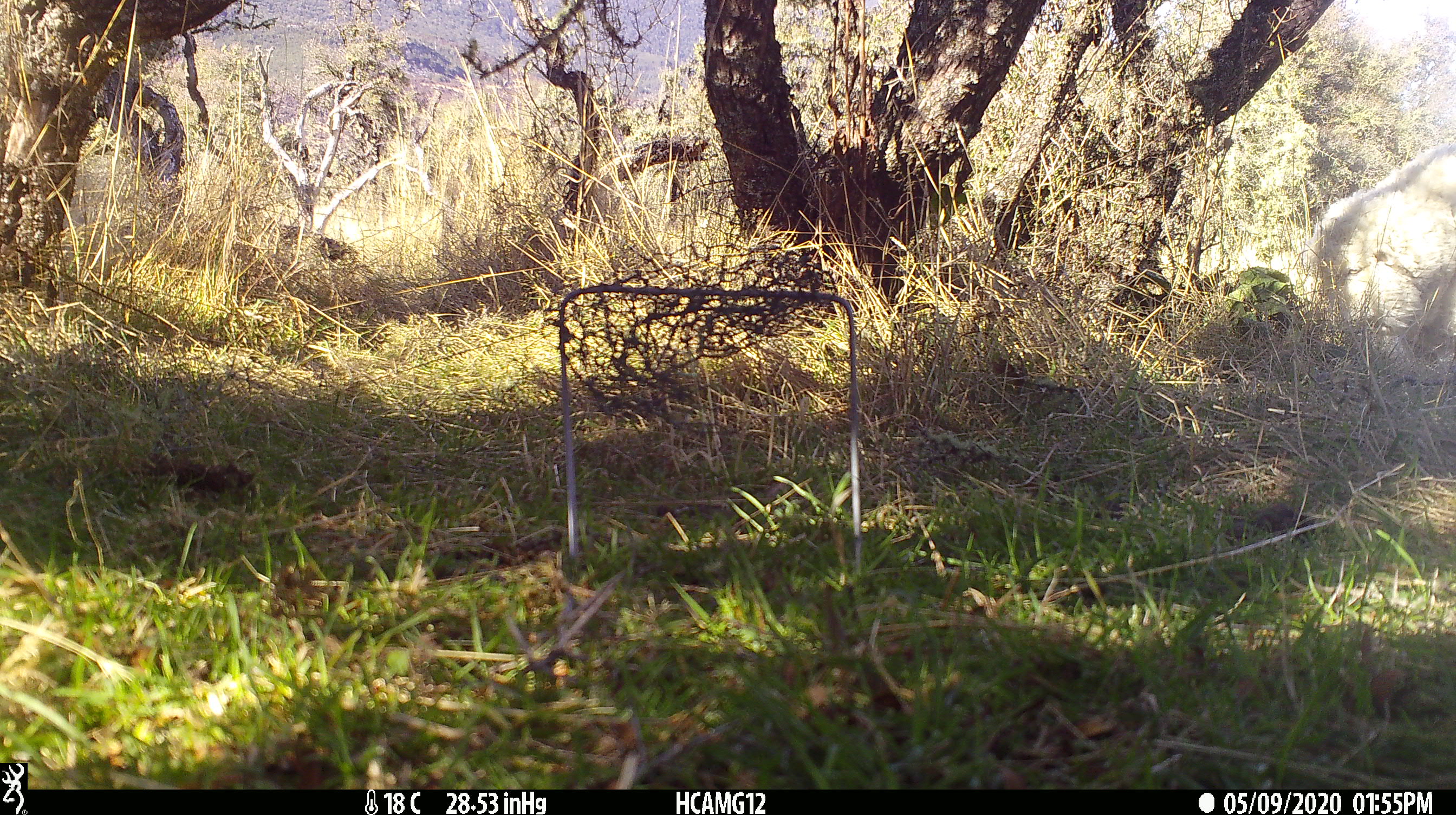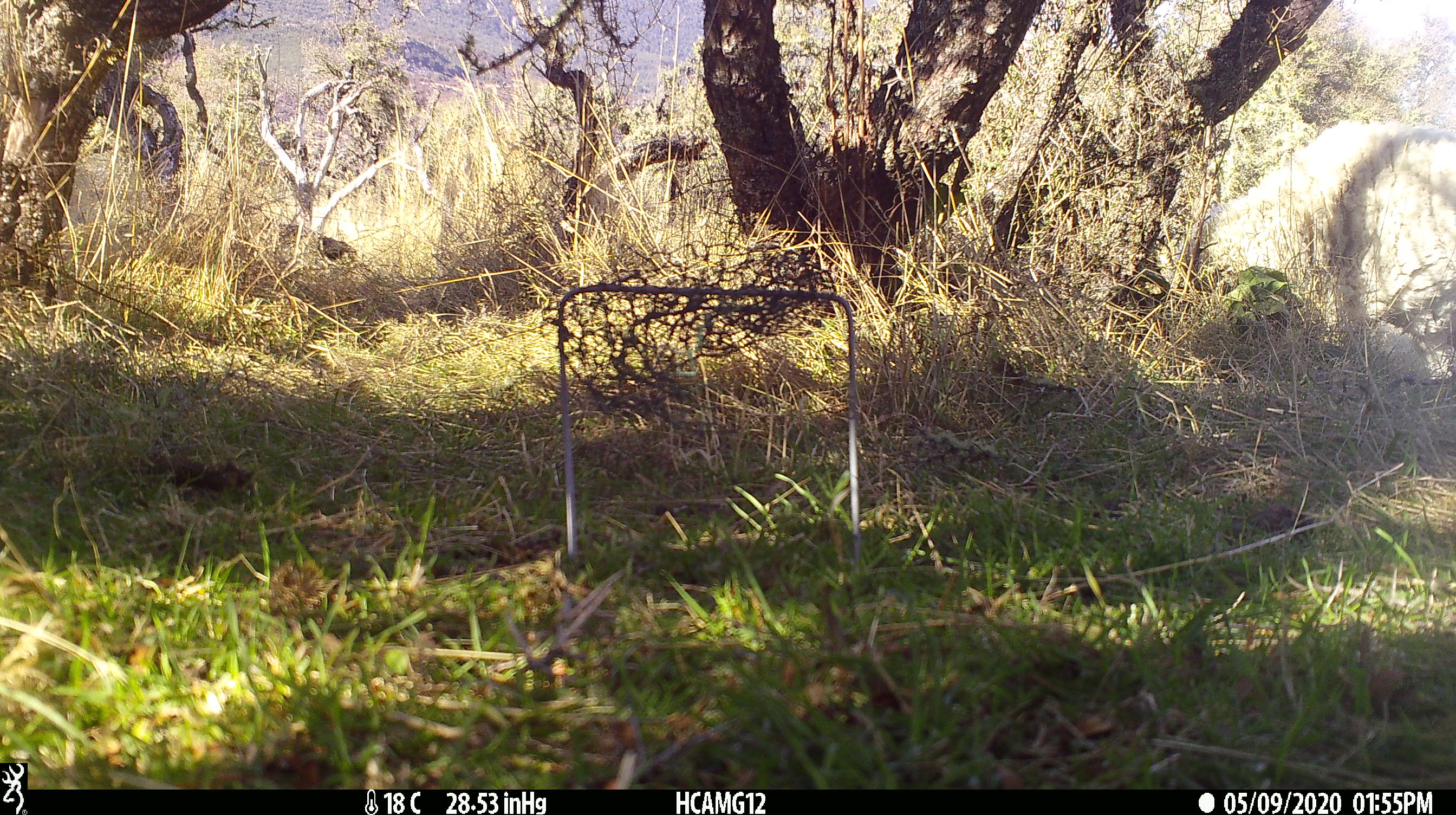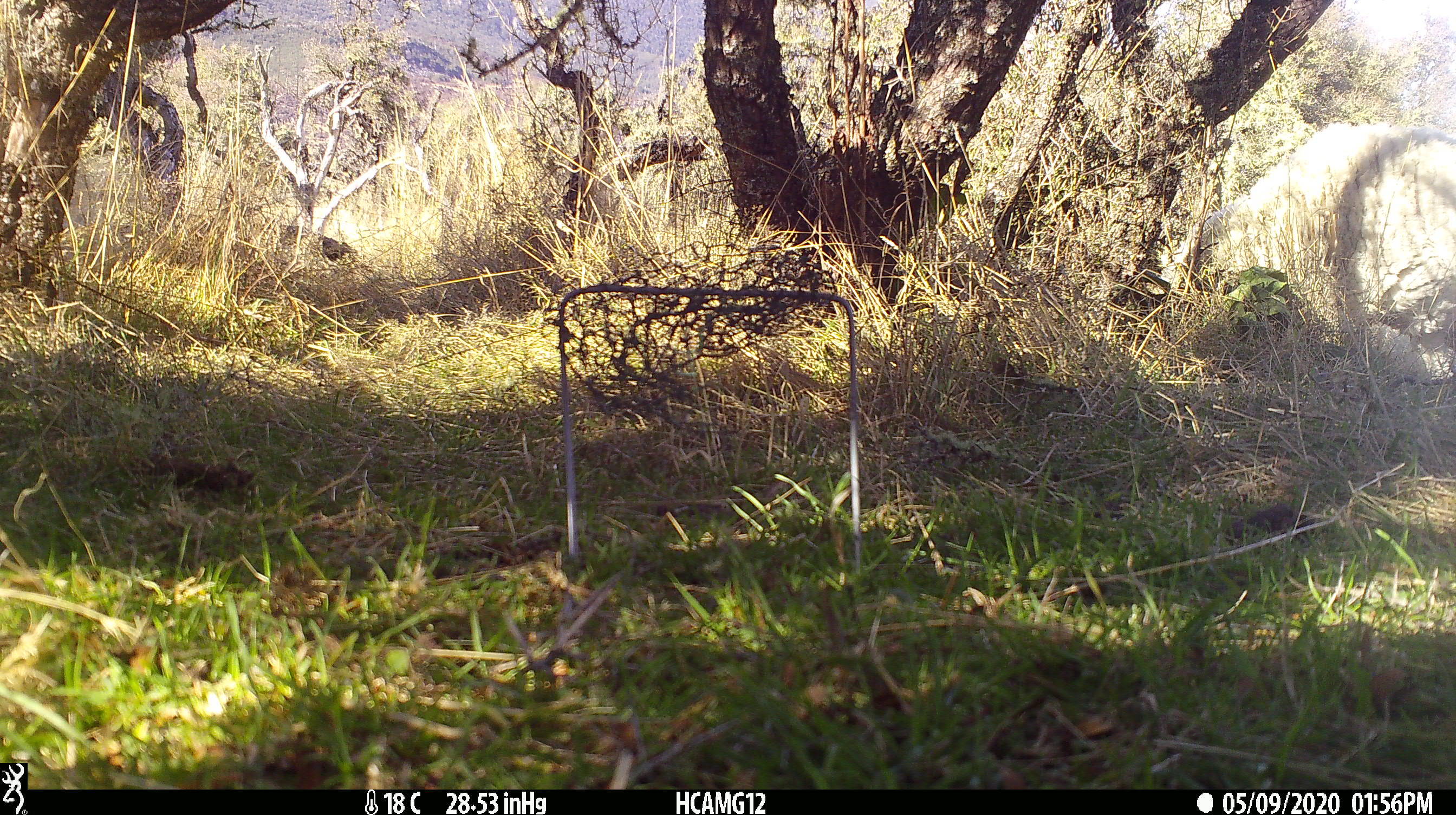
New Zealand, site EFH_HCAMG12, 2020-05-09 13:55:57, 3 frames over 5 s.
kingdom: Animalia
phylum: Chordata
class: Mammalia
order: Artiodactyla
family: Bovidae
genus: Ovis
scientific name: Ovis aries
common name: domestic sheep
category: sheep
Sheep (domestic sheep) (Ovis aries).